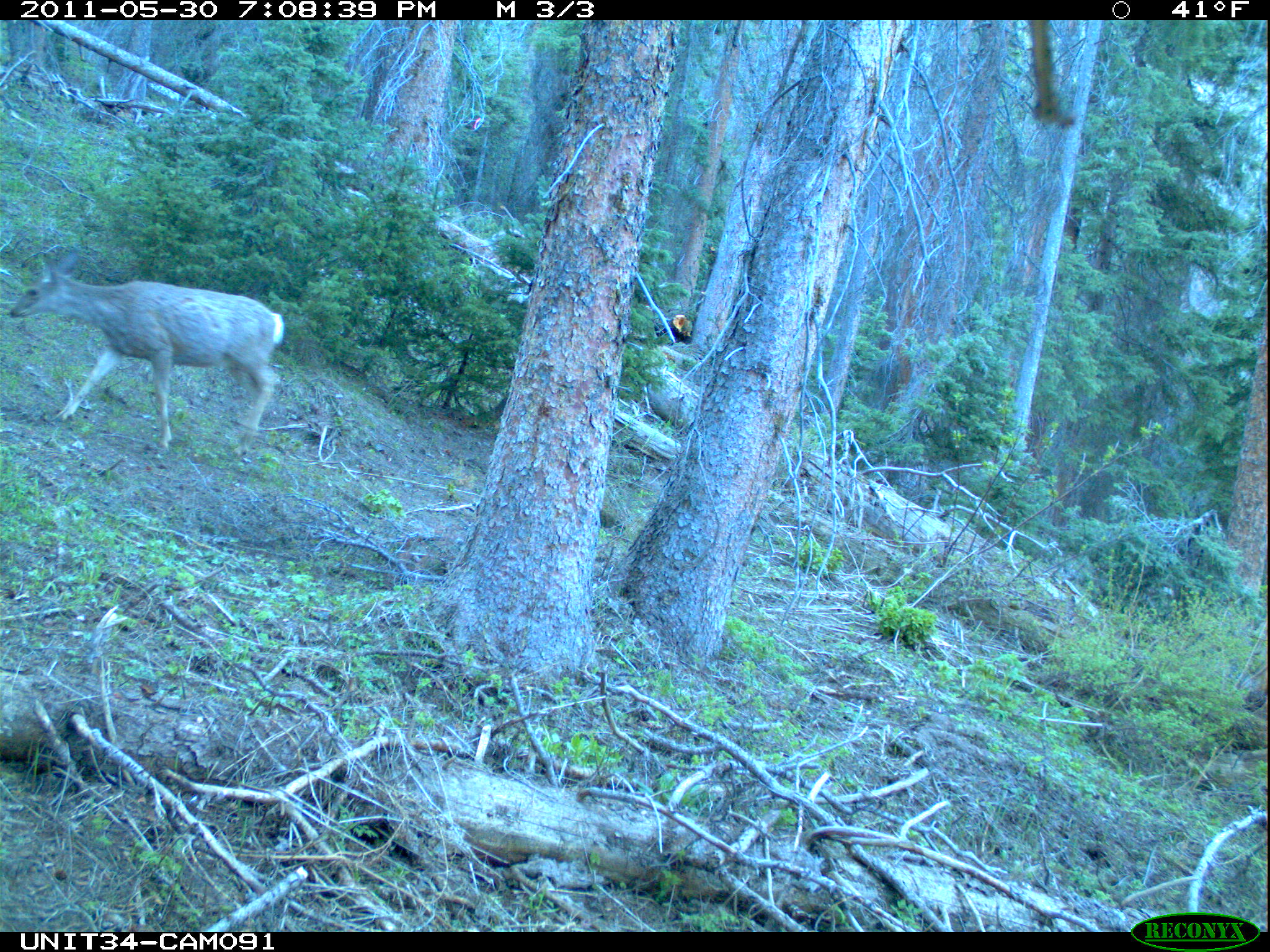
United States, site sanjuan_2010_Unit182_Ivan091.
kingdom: Animalia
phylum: Chordata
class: Mammalia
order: Artiodactyla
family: Cervidae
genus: Odocoileus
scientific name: Odocoileus hemionus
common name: mule deer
Odocoileus hemionus (mule deer).